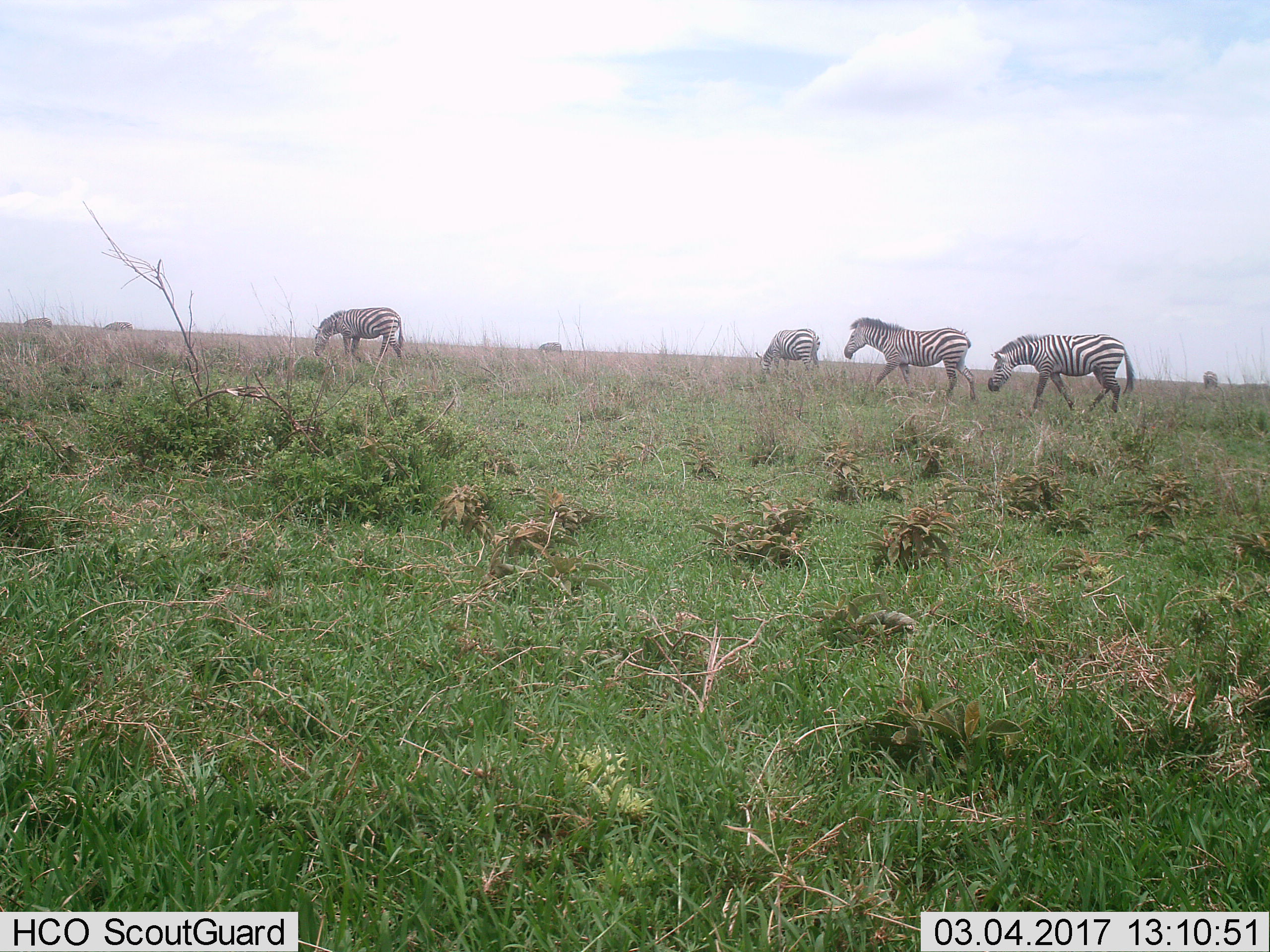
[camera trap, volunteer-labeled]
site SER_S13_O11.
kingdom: Animalia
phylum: Chordata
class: Mammalia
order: Perissodactyla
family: Equidae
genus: Equus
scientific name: Equus quagga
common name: plains zebra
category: zebraplains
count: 8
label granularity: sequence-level